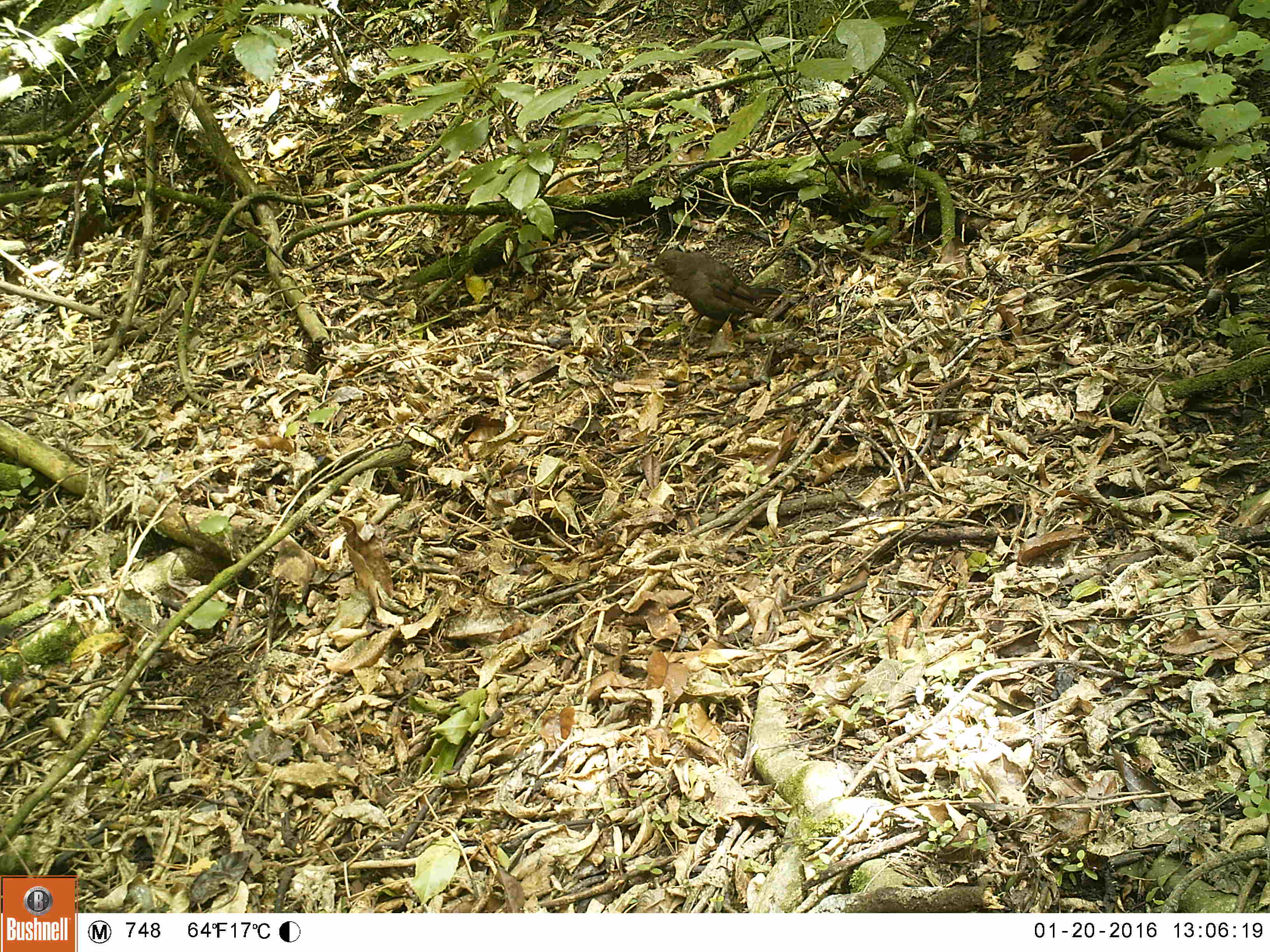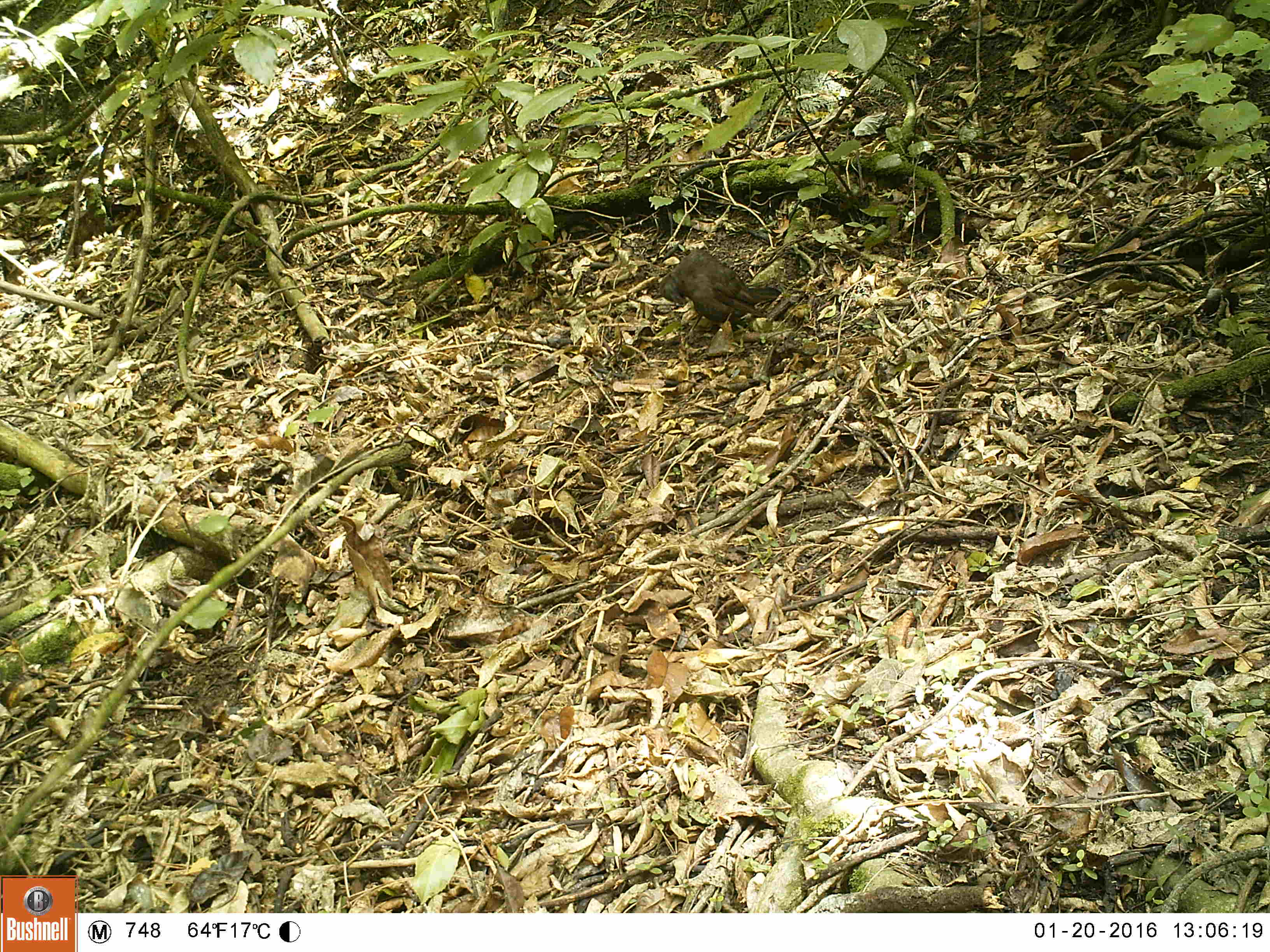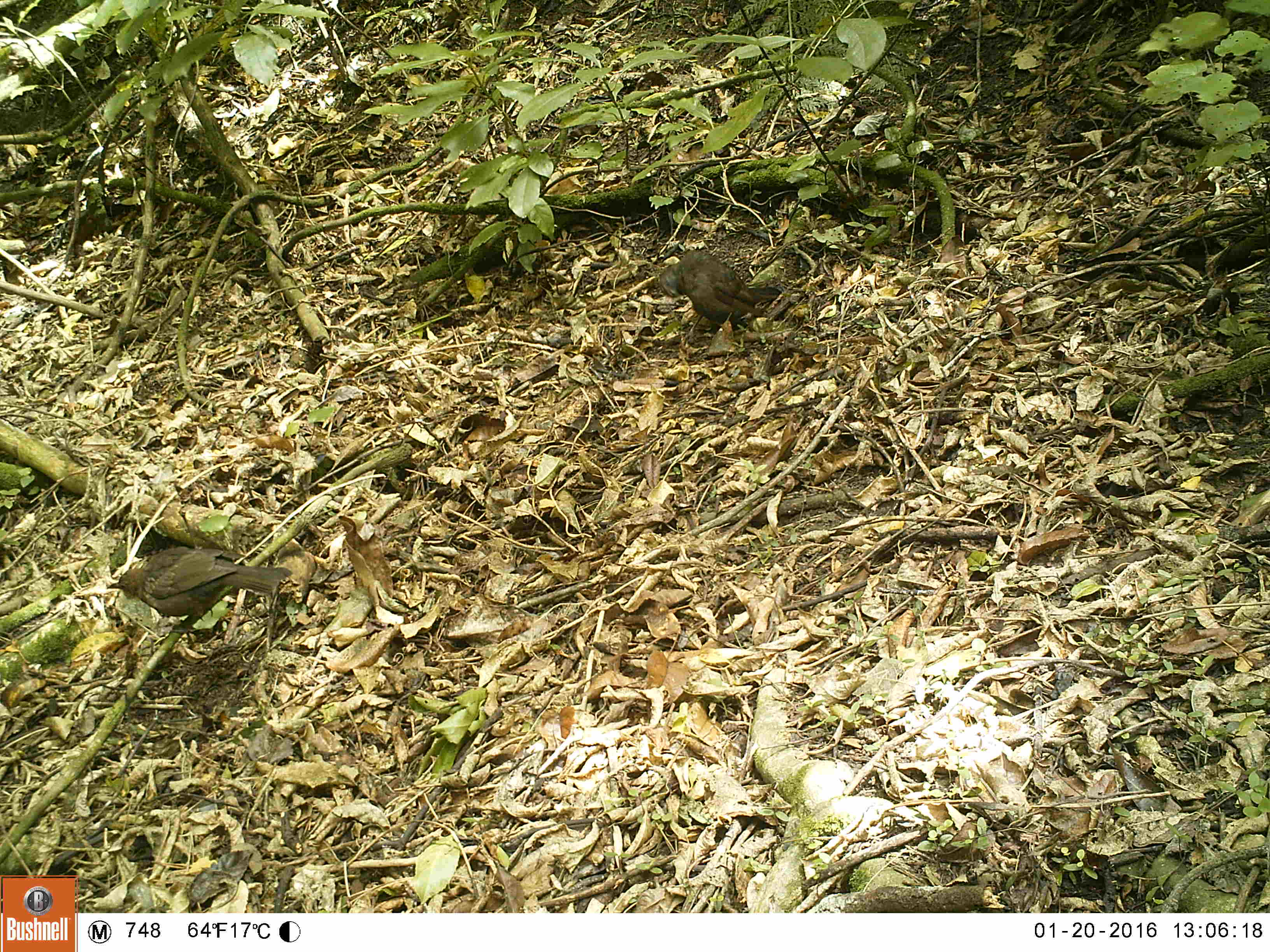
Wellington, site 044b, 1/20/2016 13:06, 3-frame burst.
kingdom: Animalia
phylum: Chordata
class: Aves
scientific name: Aves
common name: bird